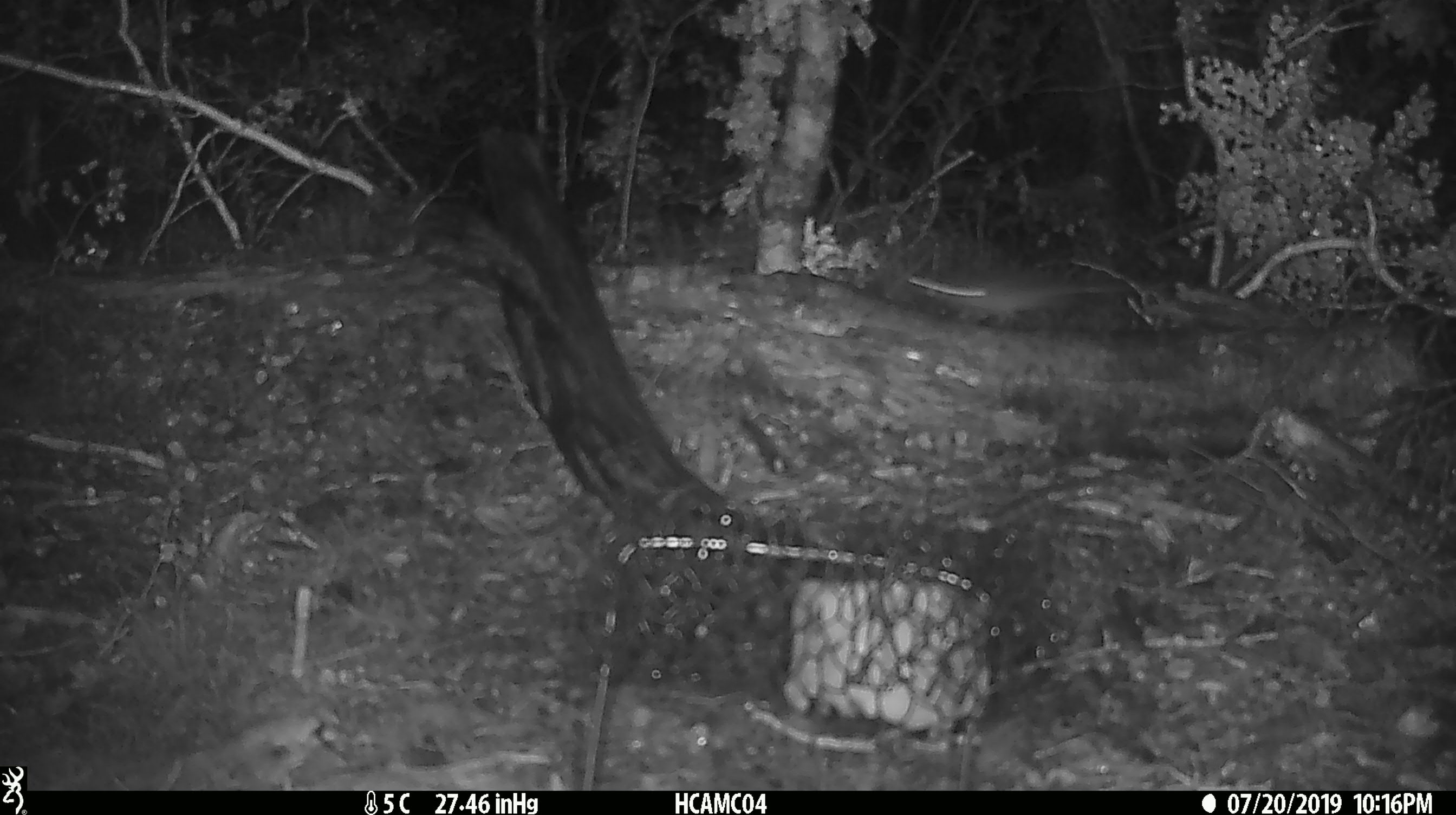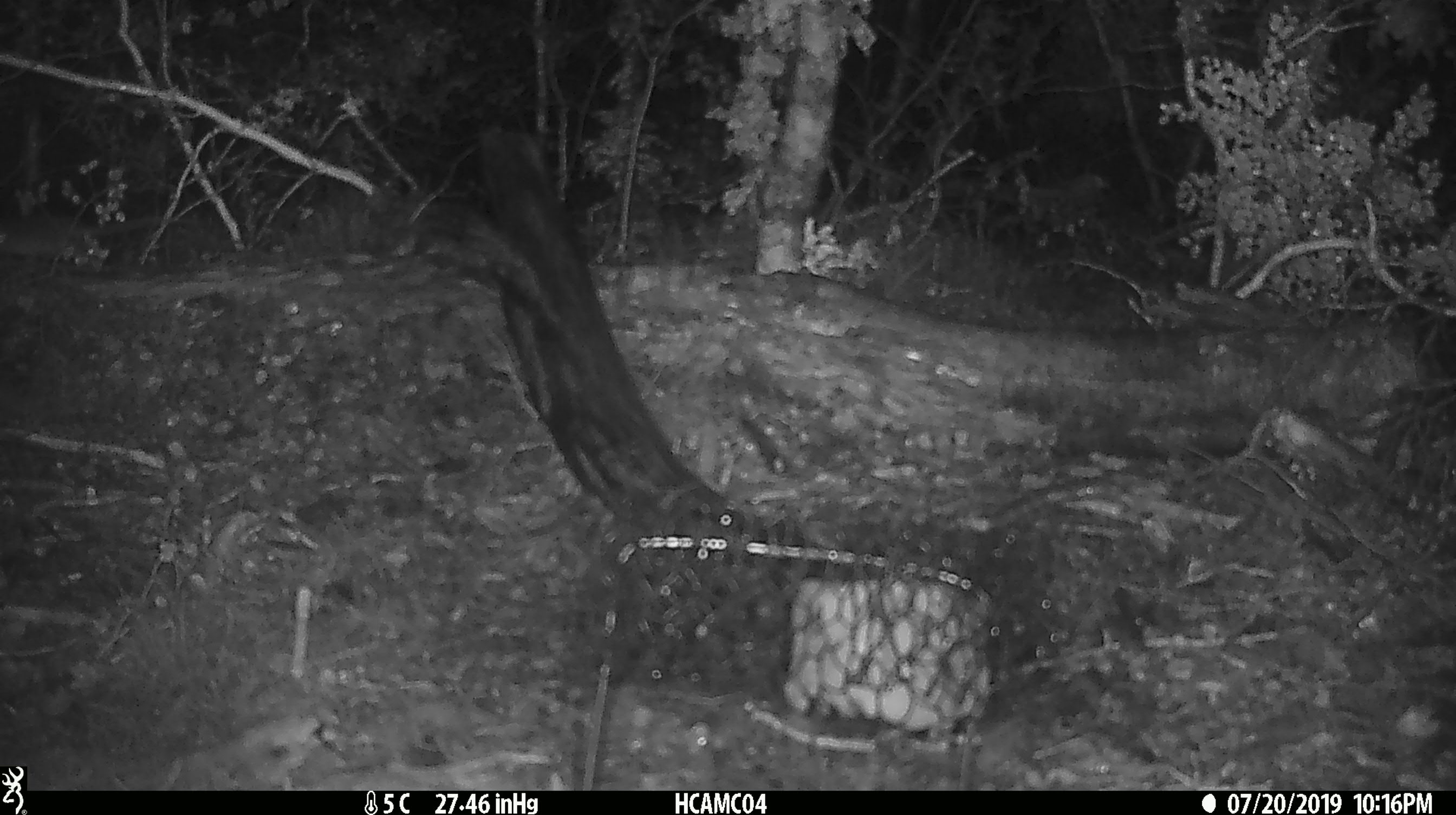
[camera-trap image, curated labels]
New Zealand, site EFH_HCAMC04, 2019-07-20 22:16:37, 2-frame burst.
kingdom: Animalia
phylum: Chordata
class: Mammalia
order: Rodentia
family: Muridae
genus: Mus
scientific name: Mus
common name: mouse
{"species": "mouse (Mus)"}